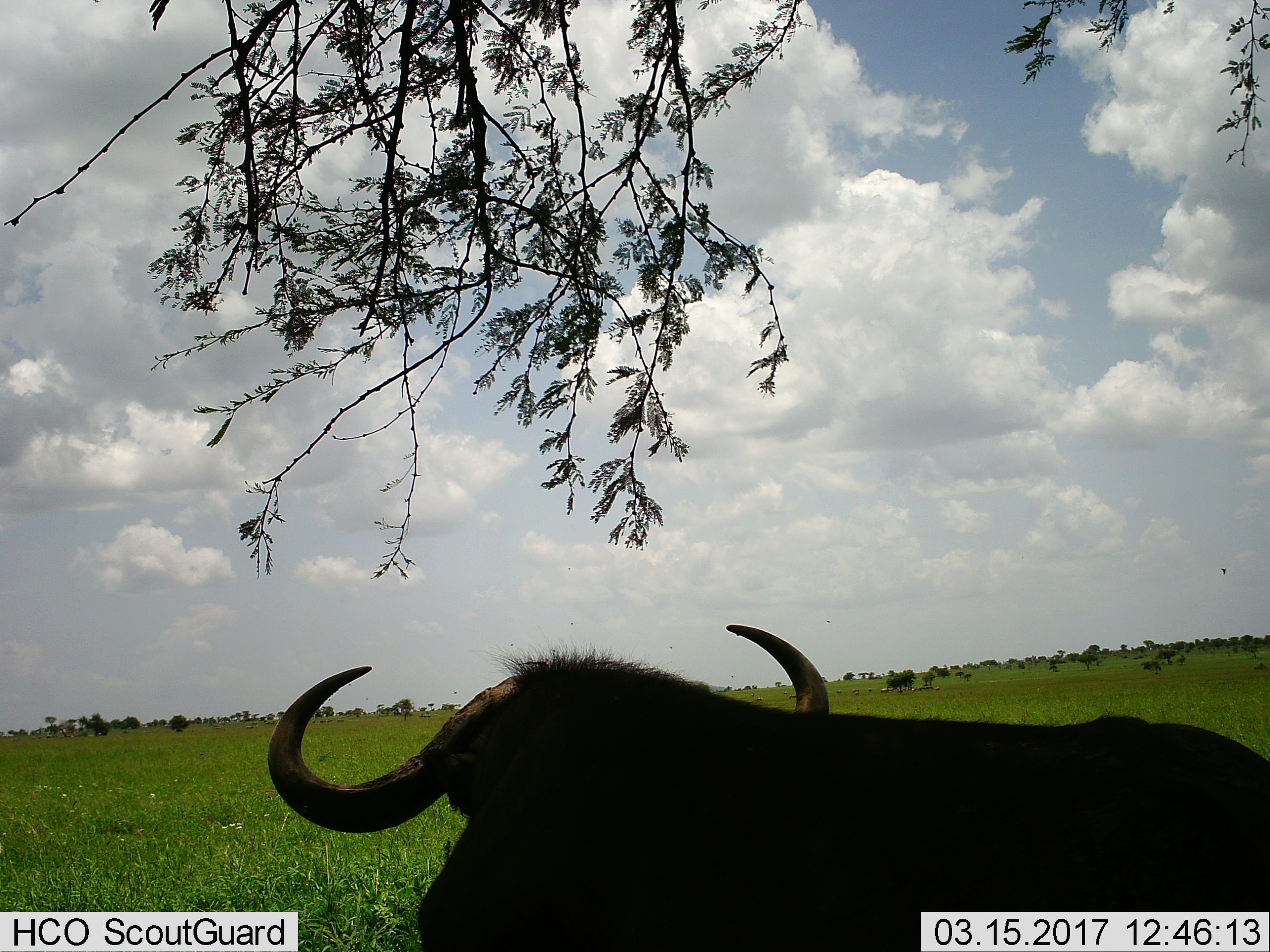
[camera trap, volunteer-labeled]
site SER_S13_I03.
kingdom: Animalia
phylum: Chordata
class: Mammalia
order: Artiodactyla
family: Bovidae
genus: Syncerus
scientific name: Syncerus caffer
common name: african buffalo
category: buffalo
Buffalo (african buffalo) (Syncerus caffer), count 1. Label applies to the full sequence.